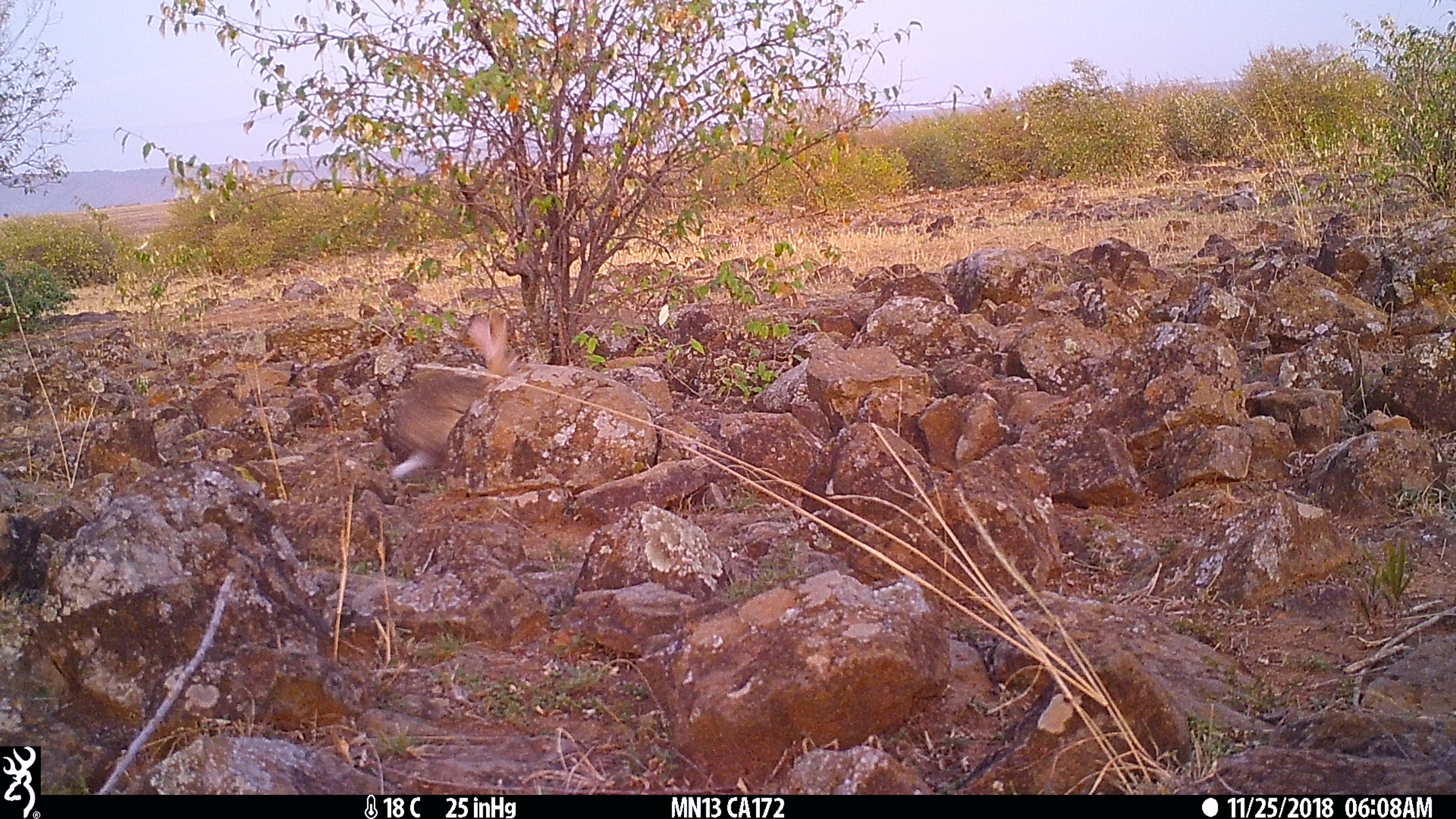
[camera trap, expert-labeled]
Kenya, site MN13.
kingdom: Animalia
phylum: Chordata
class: Mammalia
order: Lagomorpha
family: Leporidae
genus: Lepus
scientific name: Lepus capensis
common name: cape hare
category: hare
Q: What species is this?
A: Hare (cape hare) (Lepus capensis).